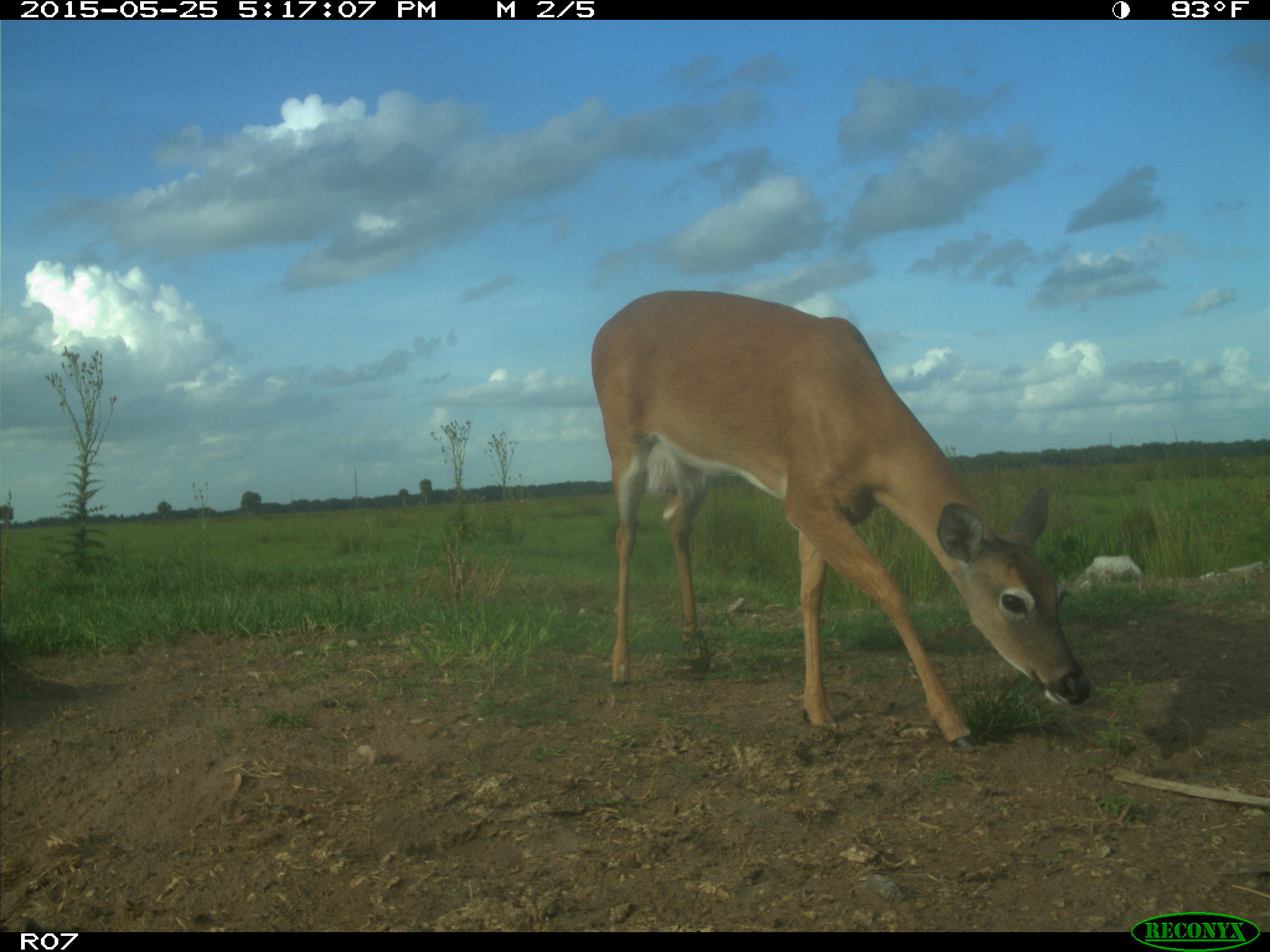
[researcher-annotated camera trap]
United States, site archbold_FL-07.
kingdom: Animalia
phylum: Chordata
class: Mammalia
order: Artiodactyla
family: Cervidae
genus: Odocoileus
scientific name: Odocoileus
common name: deer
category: unidentified deer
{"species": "unidentified deer (deer) (Odocoileus)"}